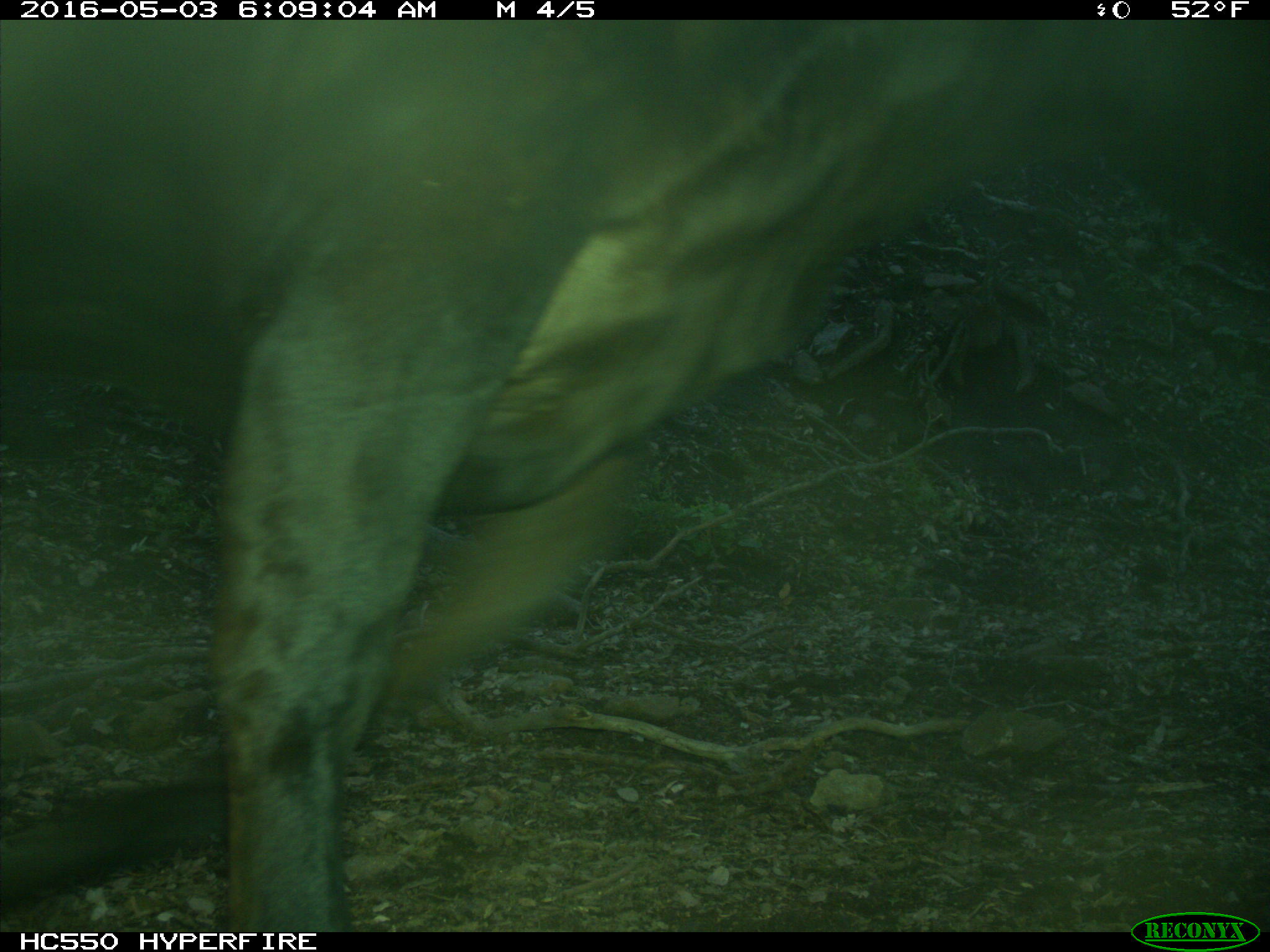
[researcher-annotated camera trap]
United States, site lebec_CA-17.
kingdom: Animalia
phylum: Chordata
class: Mammalia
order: Artiodactyla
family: Bovidae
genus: Bos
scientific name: Bos taurus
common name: domestic cow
Bos taurus (domestic cow).